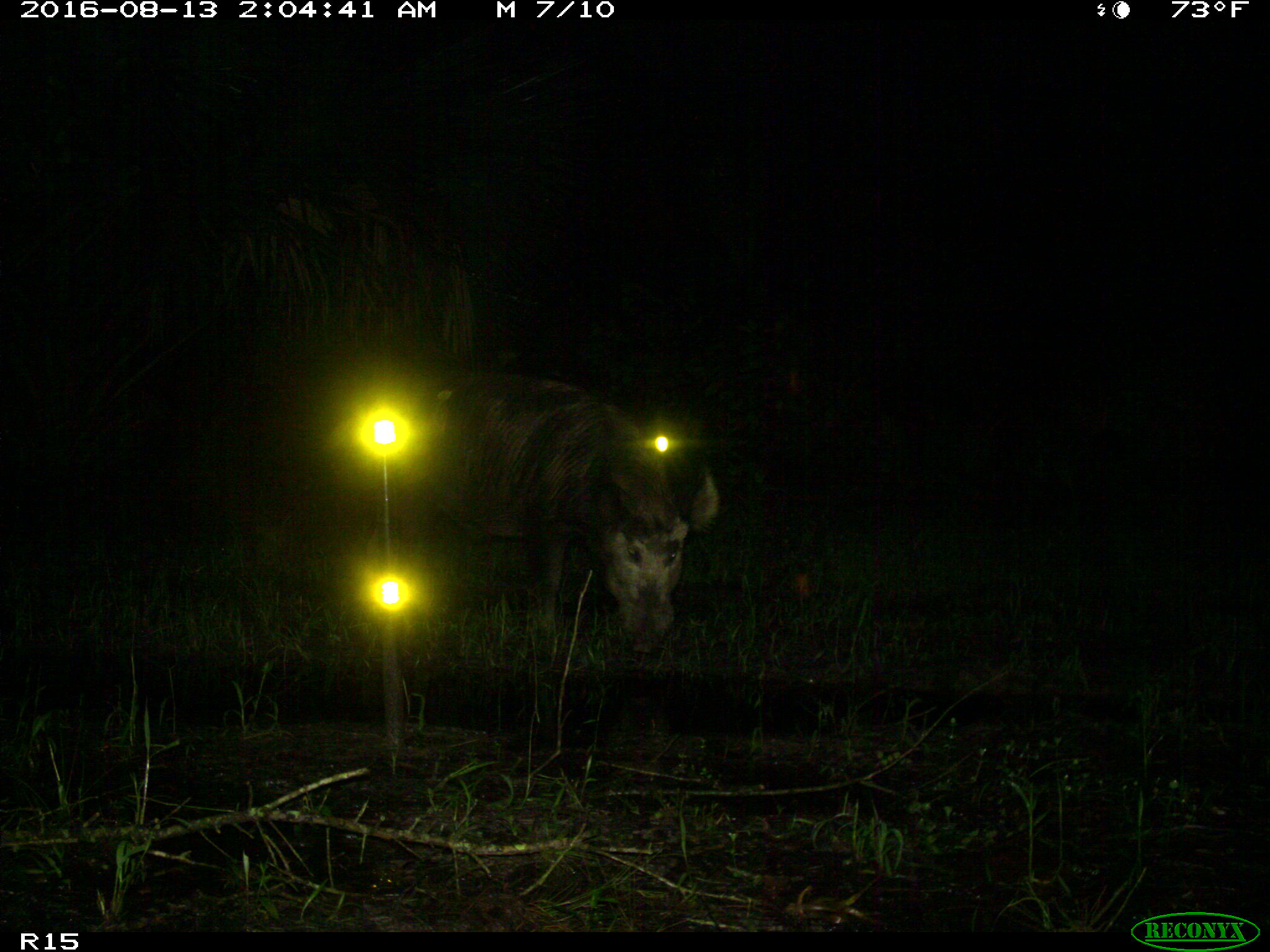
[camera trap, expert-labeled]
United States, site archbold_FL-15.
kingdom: Animalia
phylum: Chordata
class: Mammalia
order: Artiodactyla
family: Suidae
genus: Sus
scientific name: Sus scrofa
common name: wild boar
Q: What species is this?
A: Sus scrofa (wild boar).